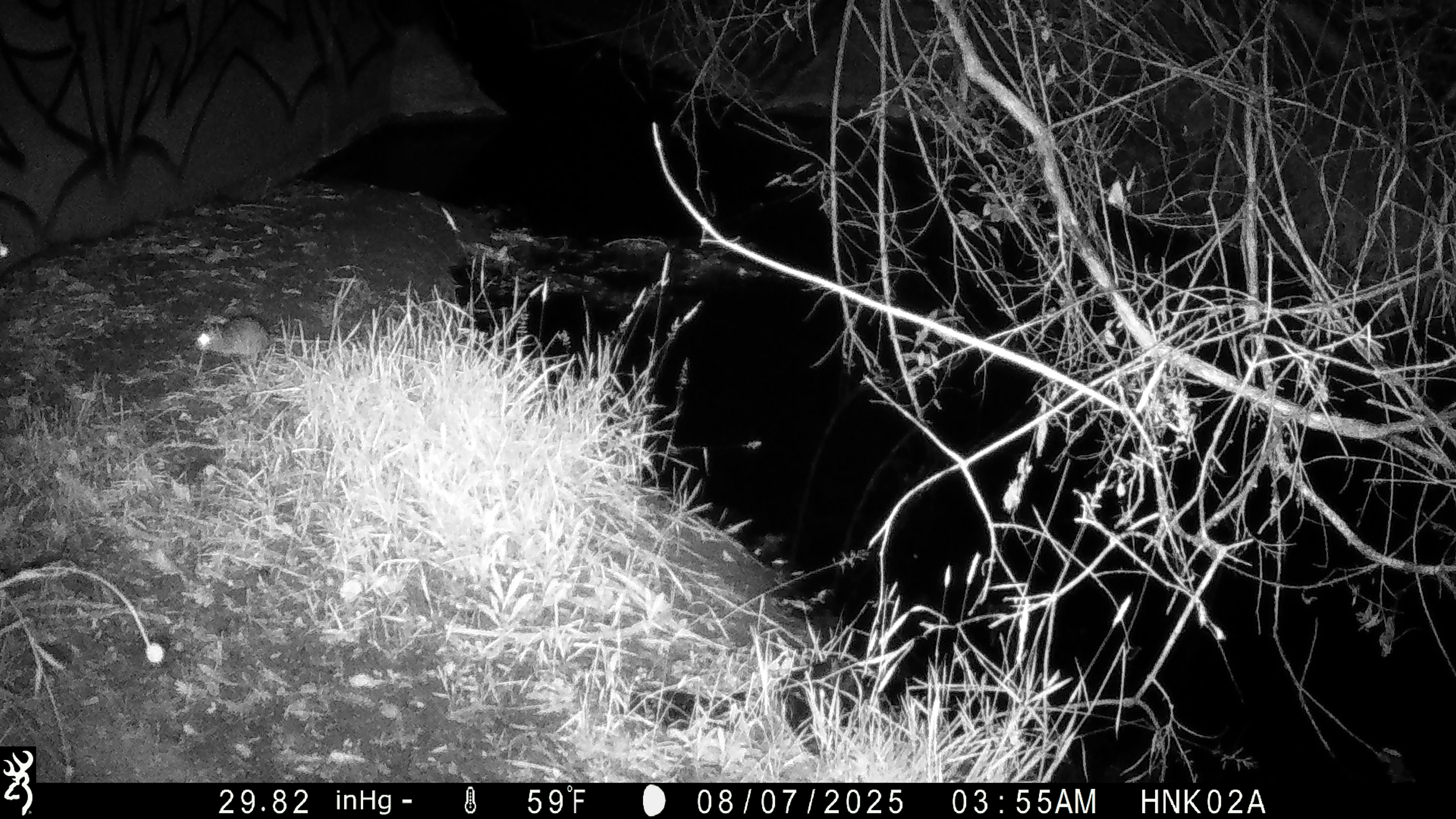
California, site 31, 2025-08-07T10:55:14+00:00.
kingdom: Animalia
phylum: Chordata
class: Mammalia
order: Rodentia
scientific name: Rodentia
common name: mouse or rat